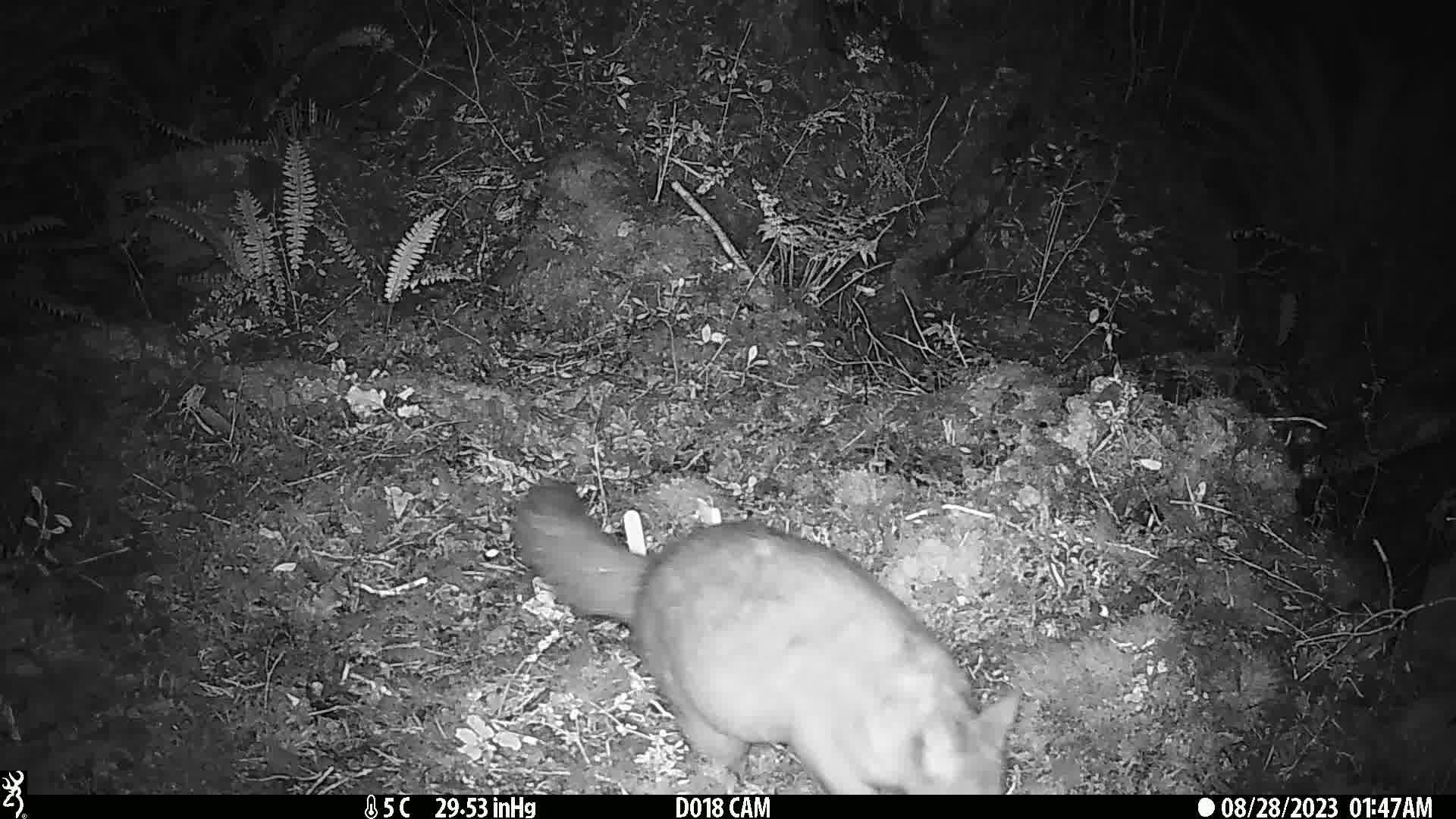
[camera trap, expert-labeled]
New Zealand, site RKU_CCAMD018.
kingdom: Animalia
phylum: Chordata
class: Mammalia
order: Diprotodontia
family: Phalangeridae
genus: Trichosurus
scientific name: Trichosurus vulpecula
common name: common brushtail possum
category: possum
Possum (common brushtail possum) (Trichosurus vulpecula).